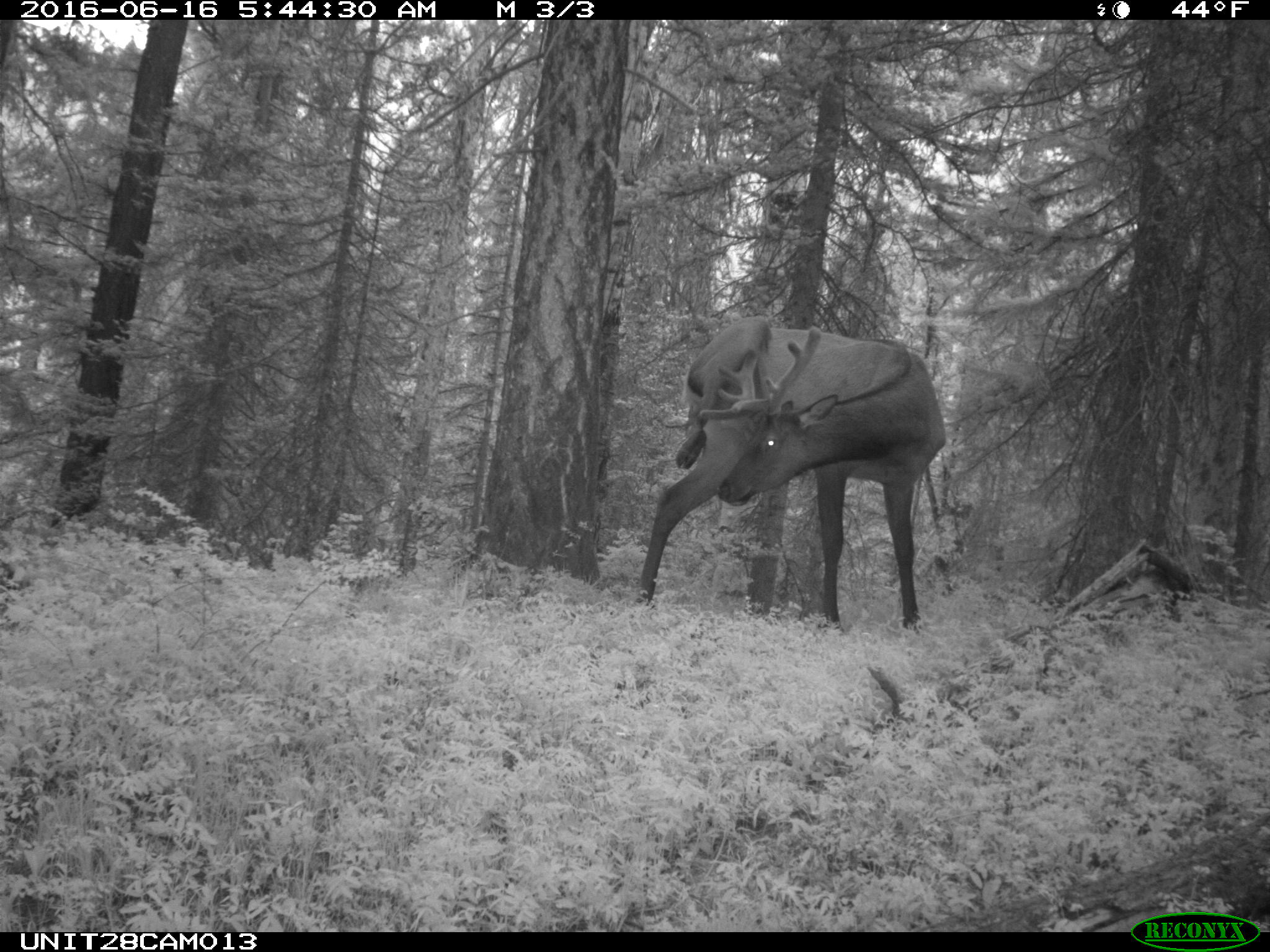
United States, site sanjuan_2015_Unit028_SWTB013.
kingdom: Animalia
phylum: Chordata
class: Mammalia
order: Artiodactyla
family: Cervidae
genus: Cervus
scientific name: Cervus elaphus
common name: red deer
Cervus elaphus (red deer).